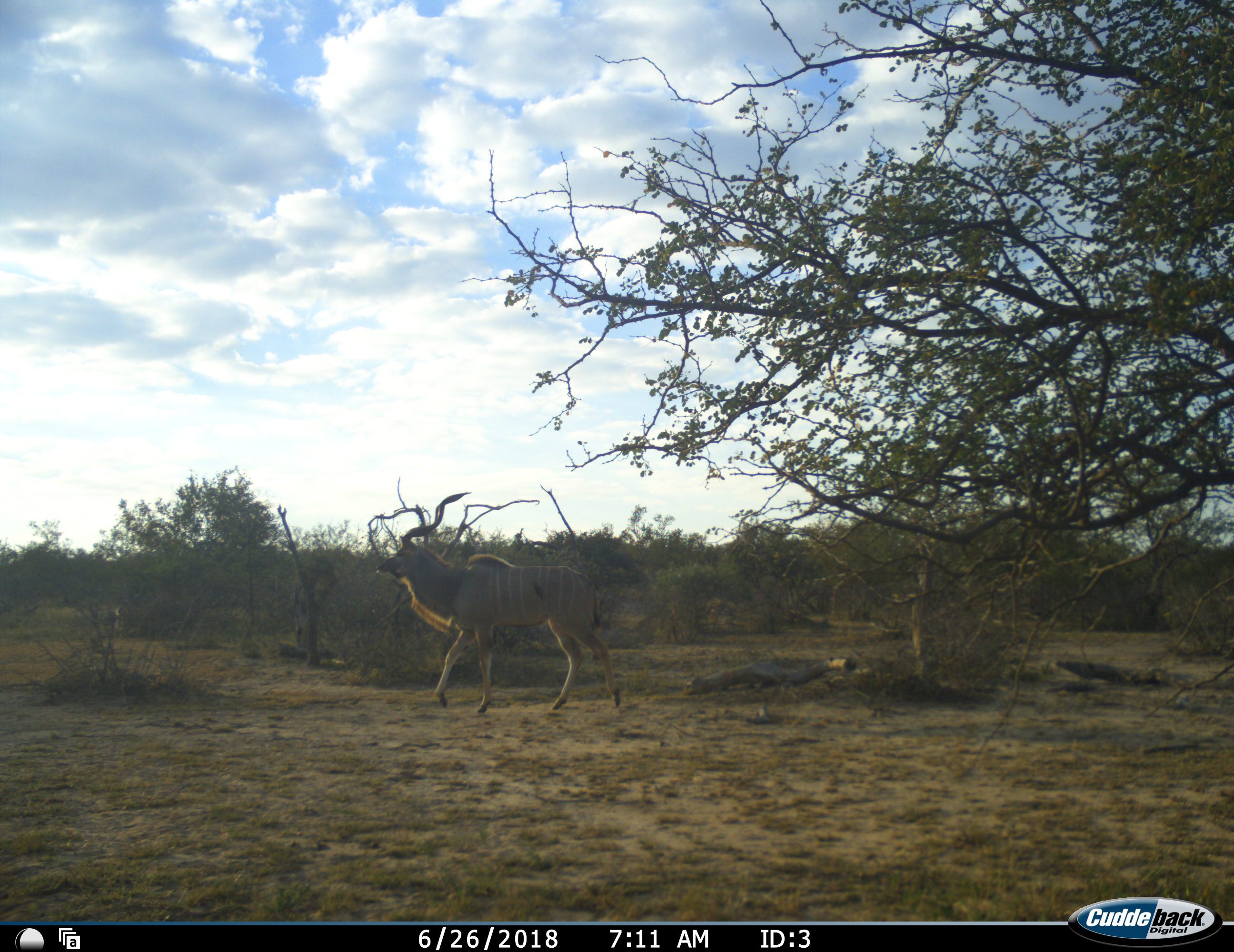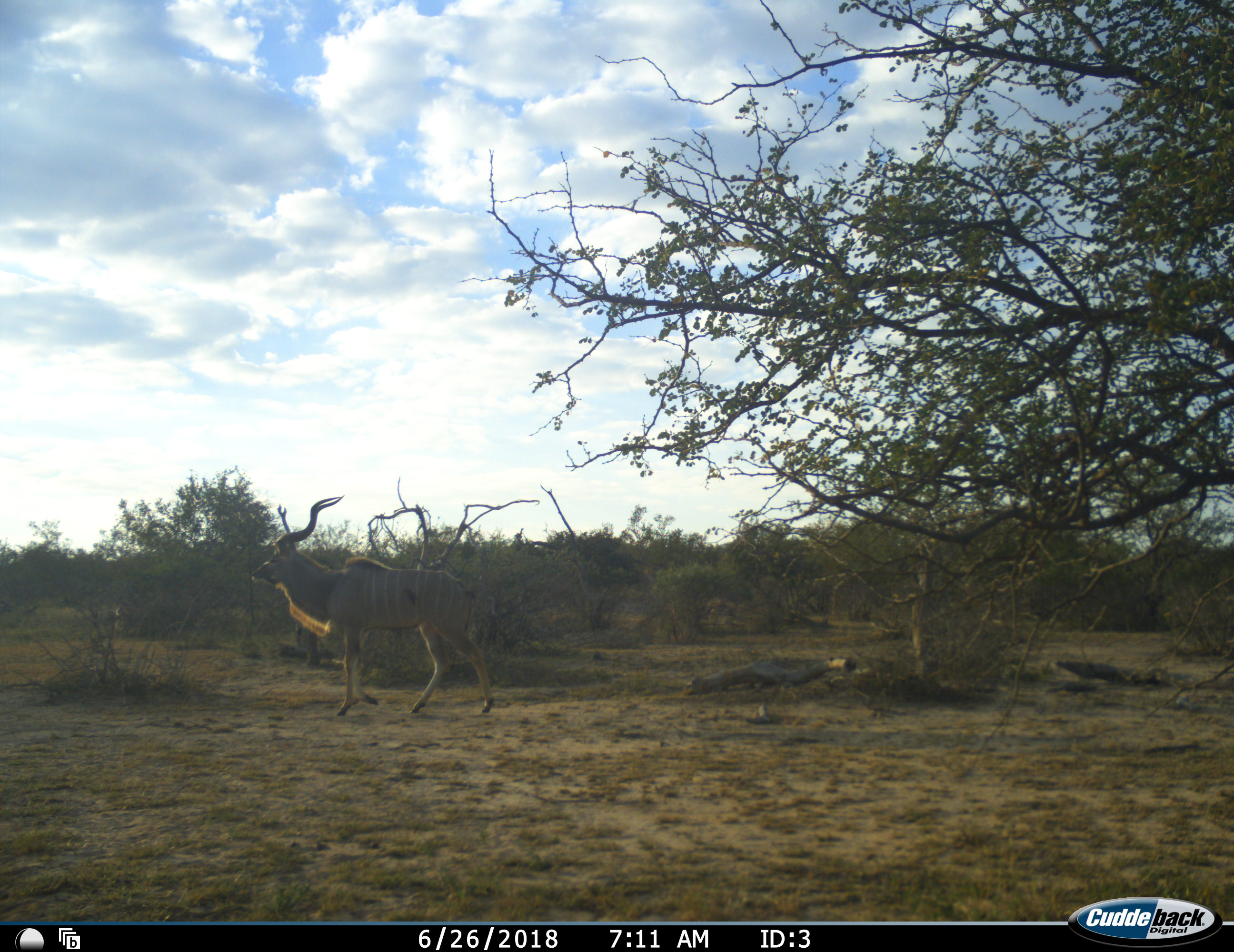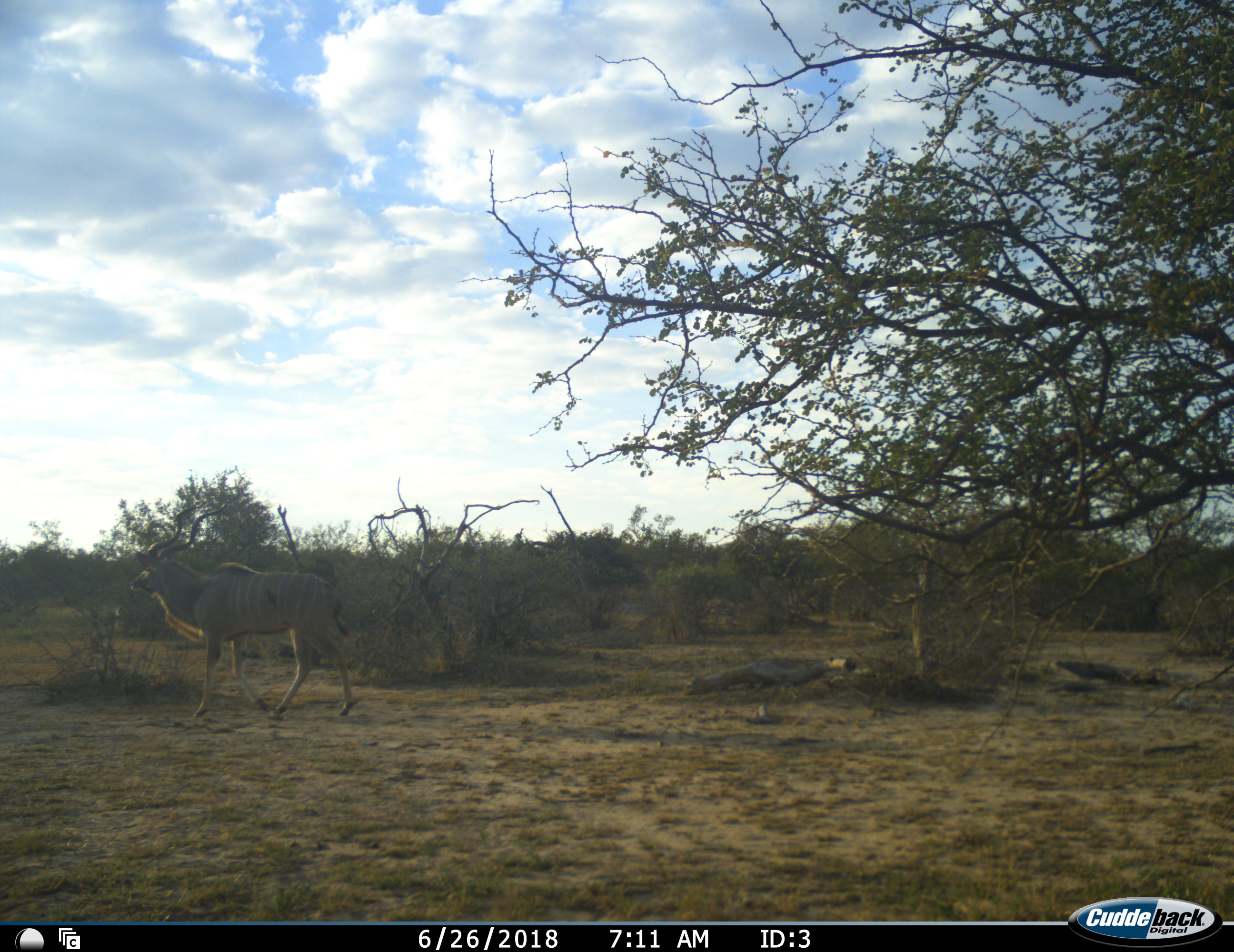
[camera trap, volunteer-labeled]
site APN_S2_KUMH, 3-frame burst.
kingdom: Animalia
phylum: Chordata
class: Mammalia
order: Artiodactyla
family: Bovidae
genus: Tragelaphus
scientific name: Tragelaphus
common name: kudu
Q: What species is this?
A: Kudu (Tragelaphus).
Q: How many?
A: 1.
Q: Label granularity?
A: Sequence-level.